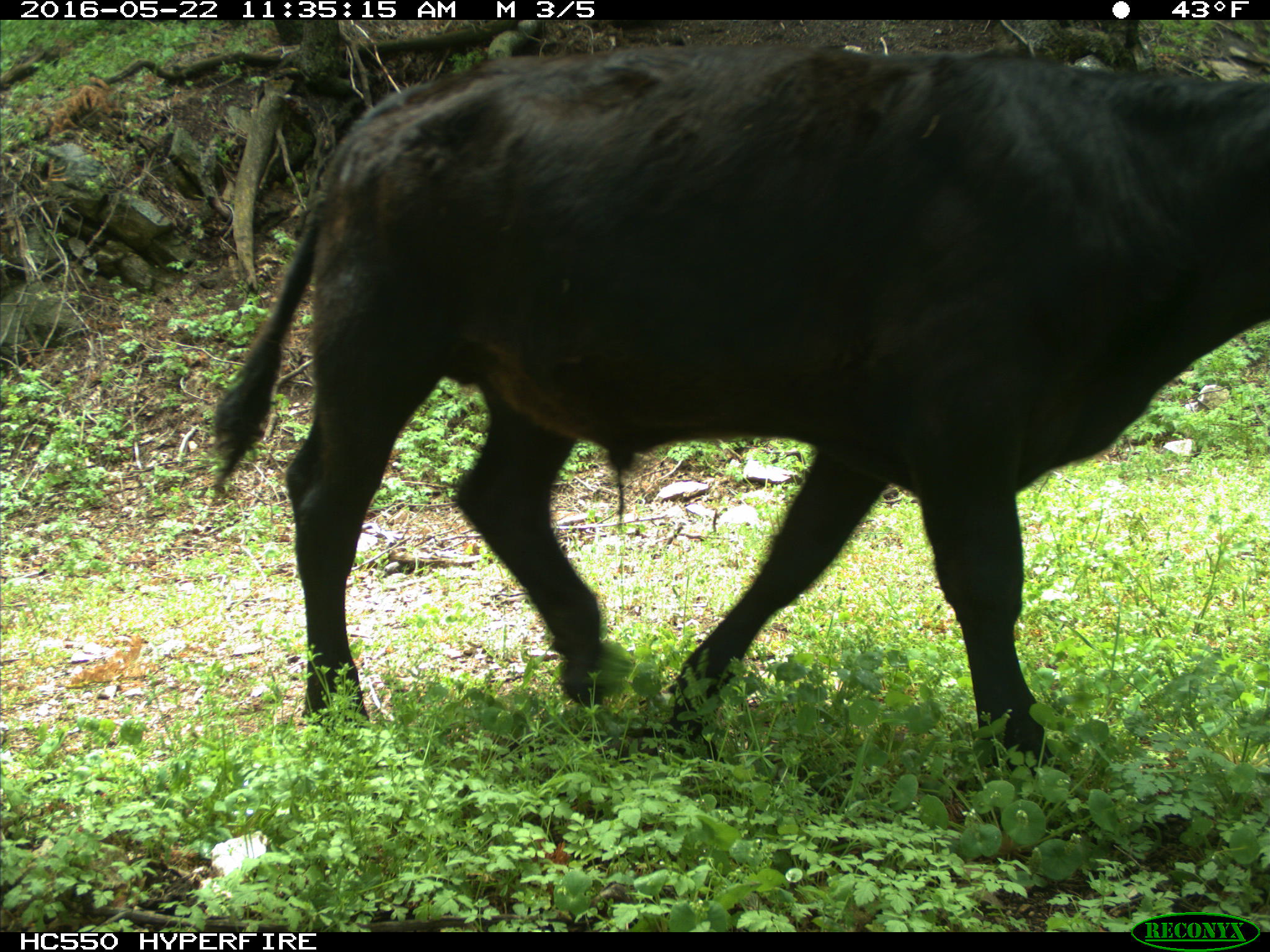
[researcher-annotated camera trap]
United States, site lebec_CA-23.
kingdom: Animalia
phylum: Chordata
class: Mammalia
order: Artiodactyla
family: Bovidae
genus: Bos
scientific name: Bos taurus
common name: domestic cow